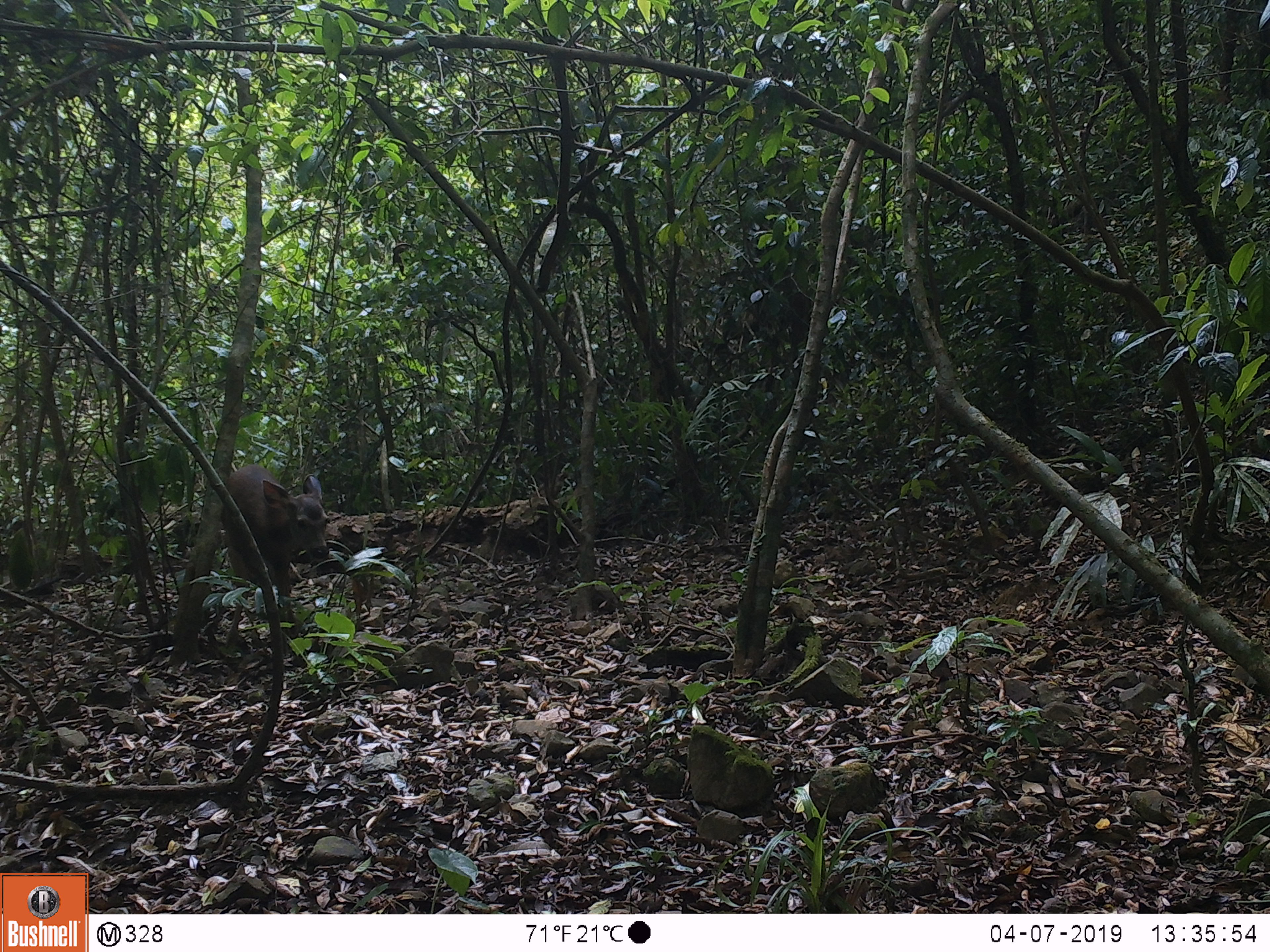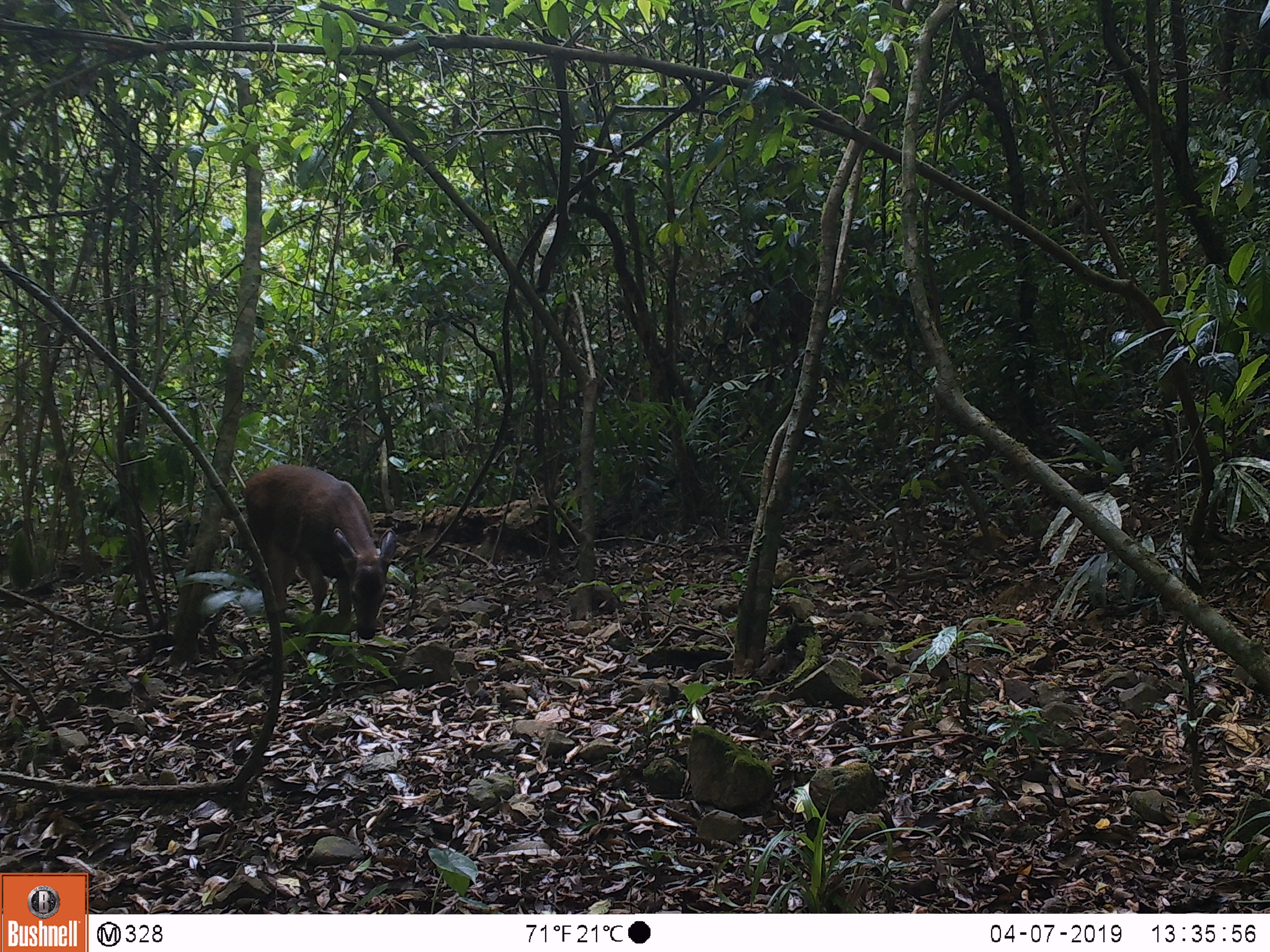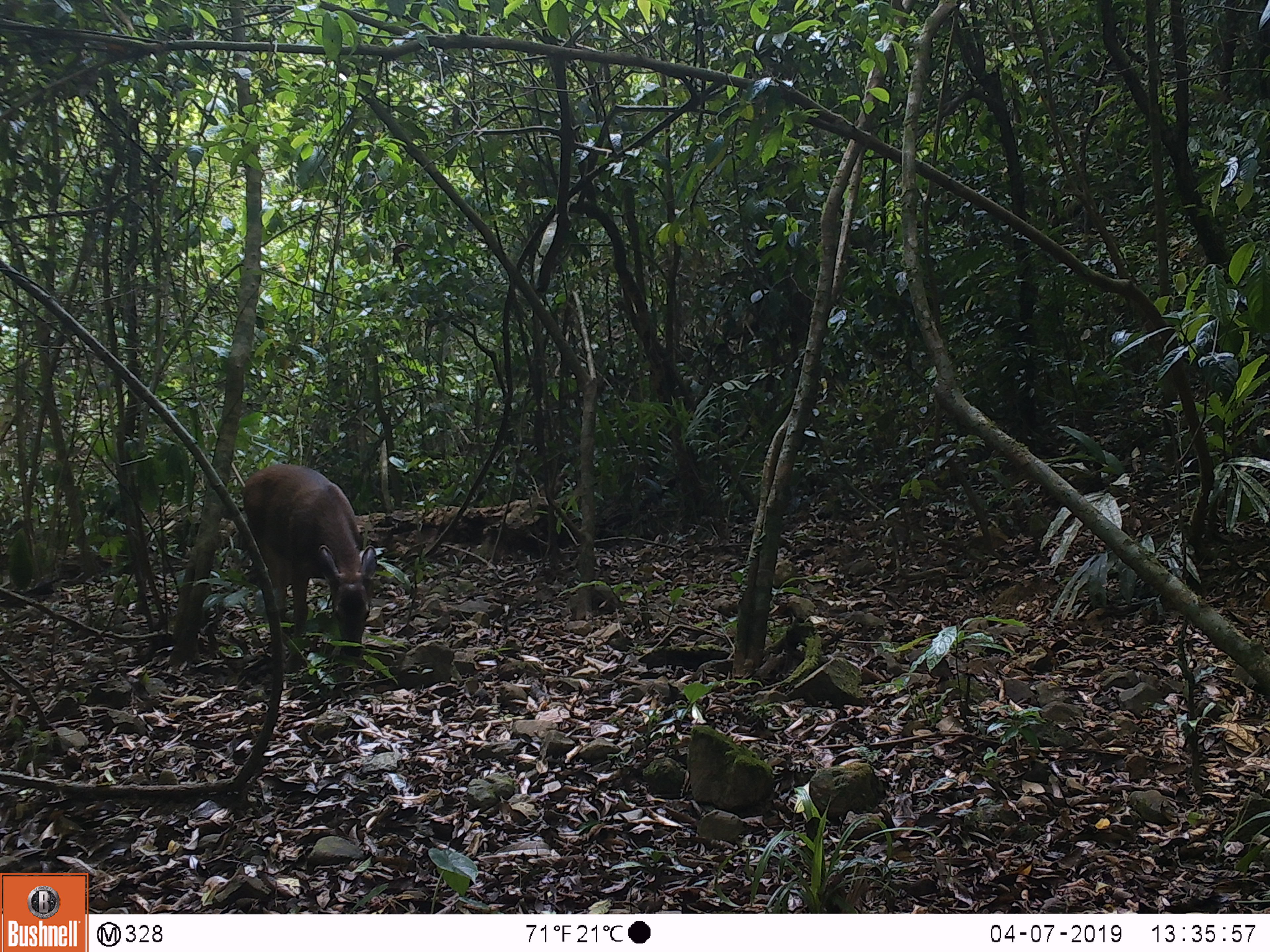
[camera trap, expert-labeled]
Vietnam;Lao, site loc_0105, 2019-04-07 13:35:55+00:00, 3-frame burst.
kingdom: Animalia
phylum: Chordata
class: Mammalia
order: Artiodactyla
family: Cervidae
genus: Rusa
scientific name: Rusa unicolor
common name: sambar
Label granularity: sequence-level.